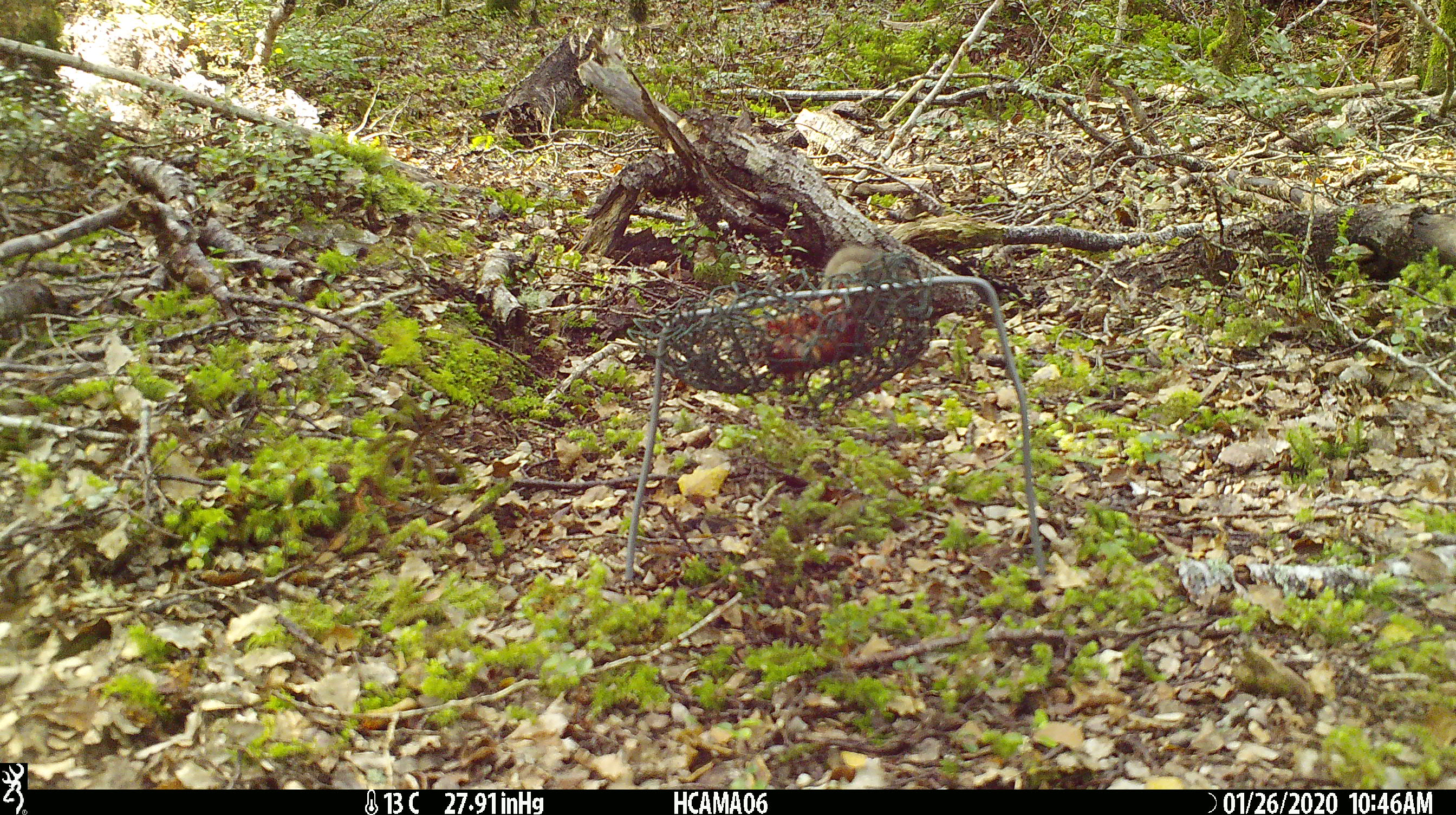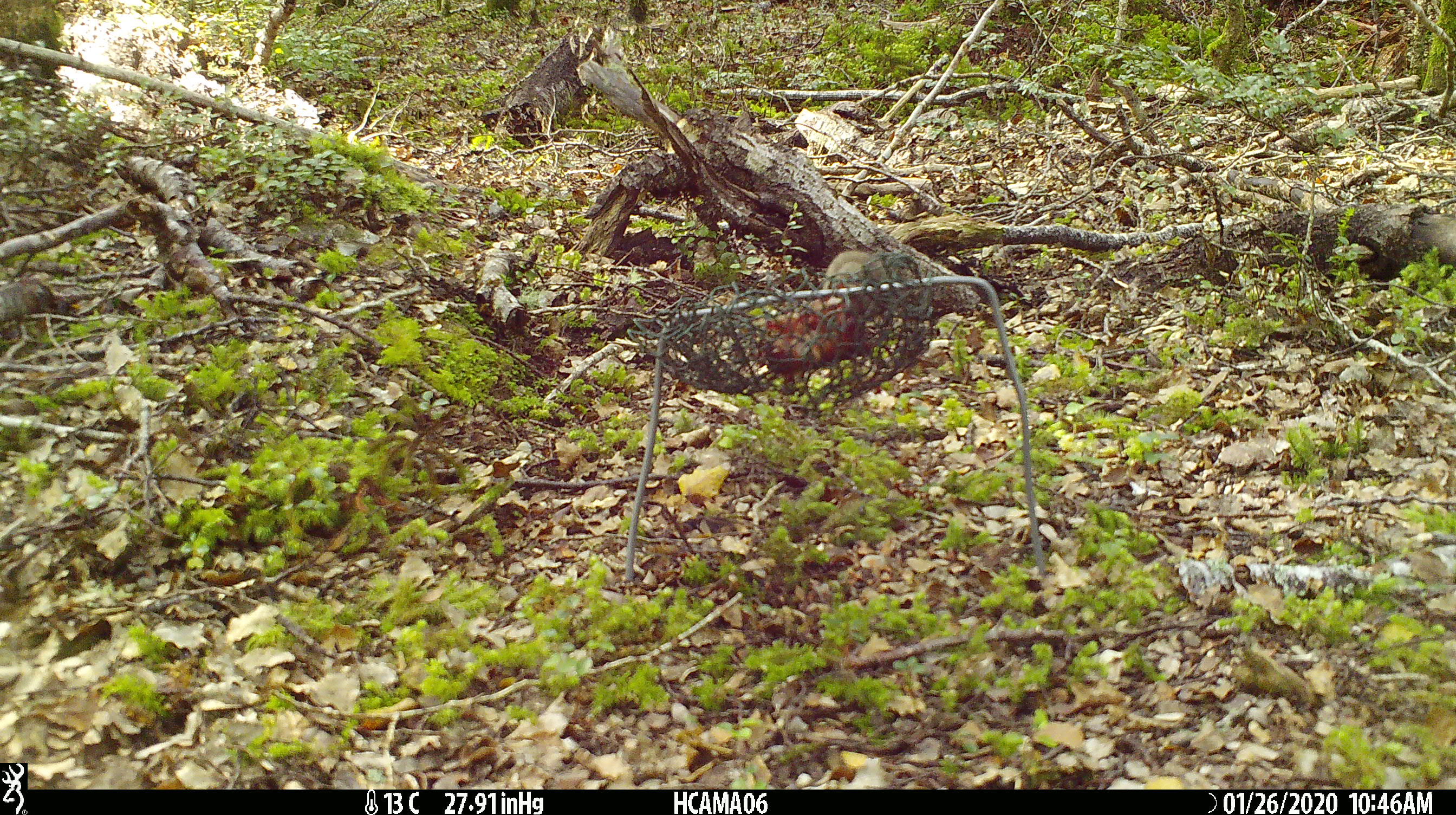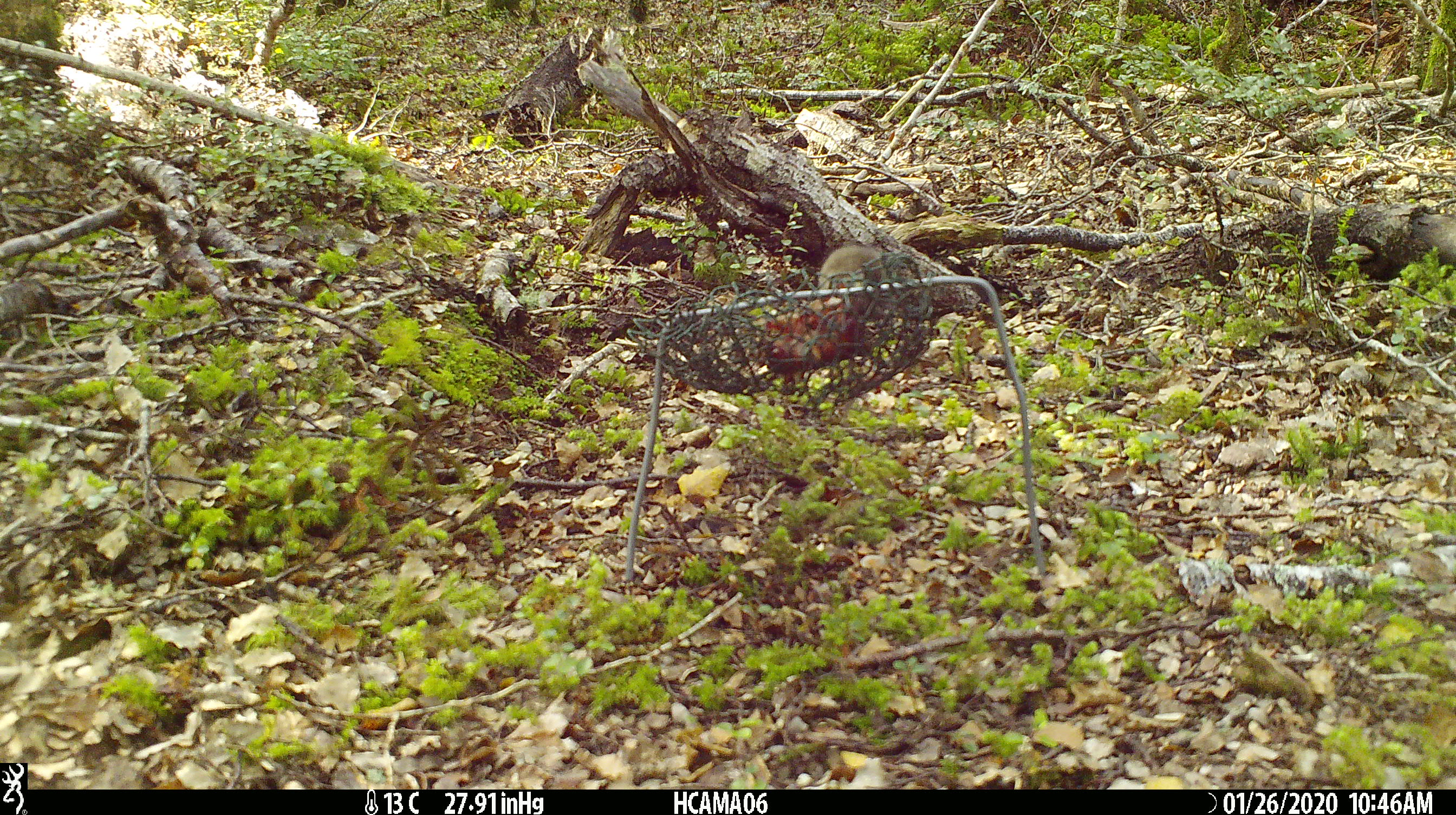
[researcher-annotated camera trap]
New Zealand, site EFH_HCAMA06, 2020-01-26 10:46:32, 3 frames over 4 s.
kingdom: Animalia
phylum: Chordata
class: Mammalia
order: Rodentia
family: Muridae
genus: Mus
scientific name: Mus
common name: mouse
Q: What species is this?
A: Mouse (Mus).